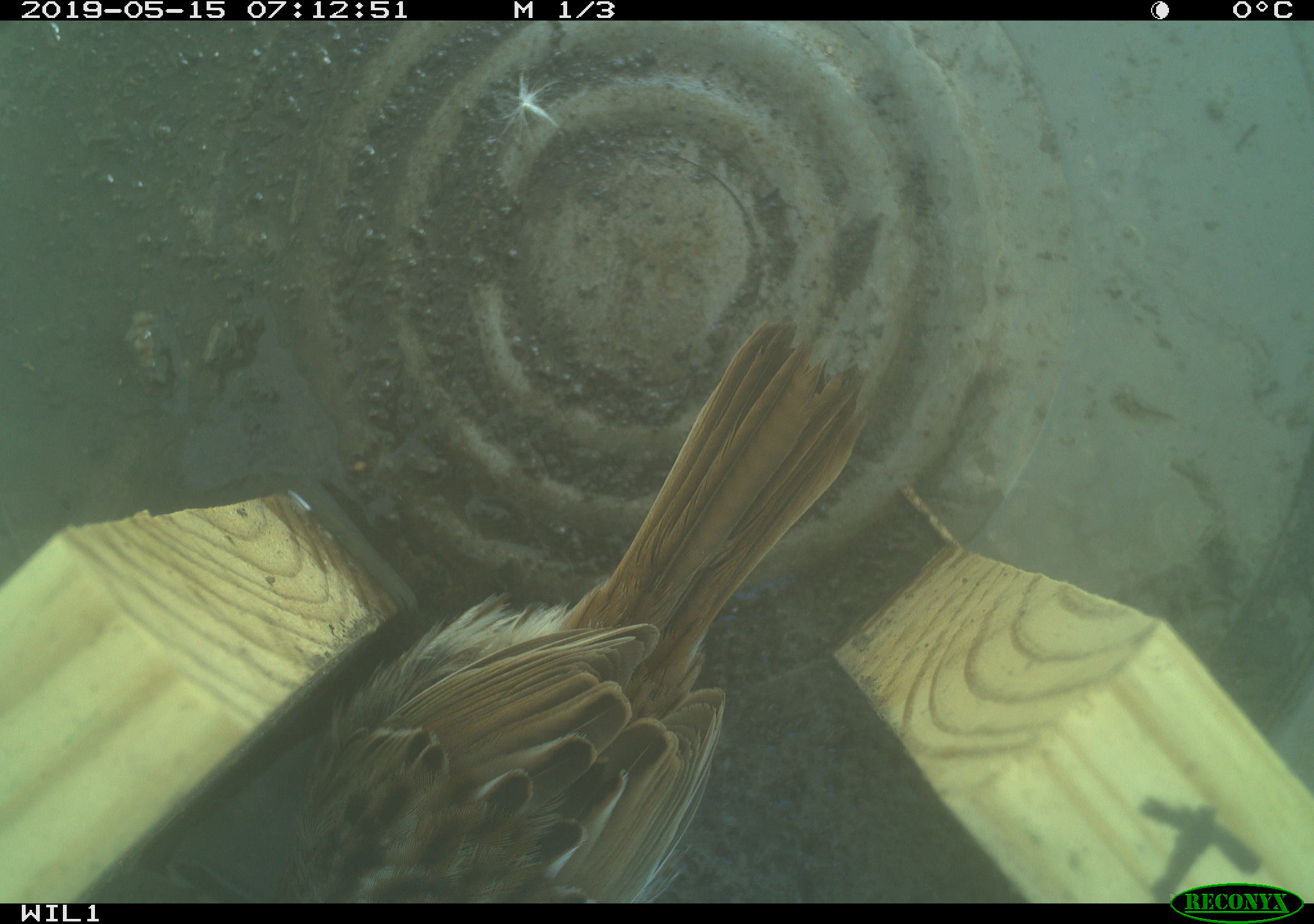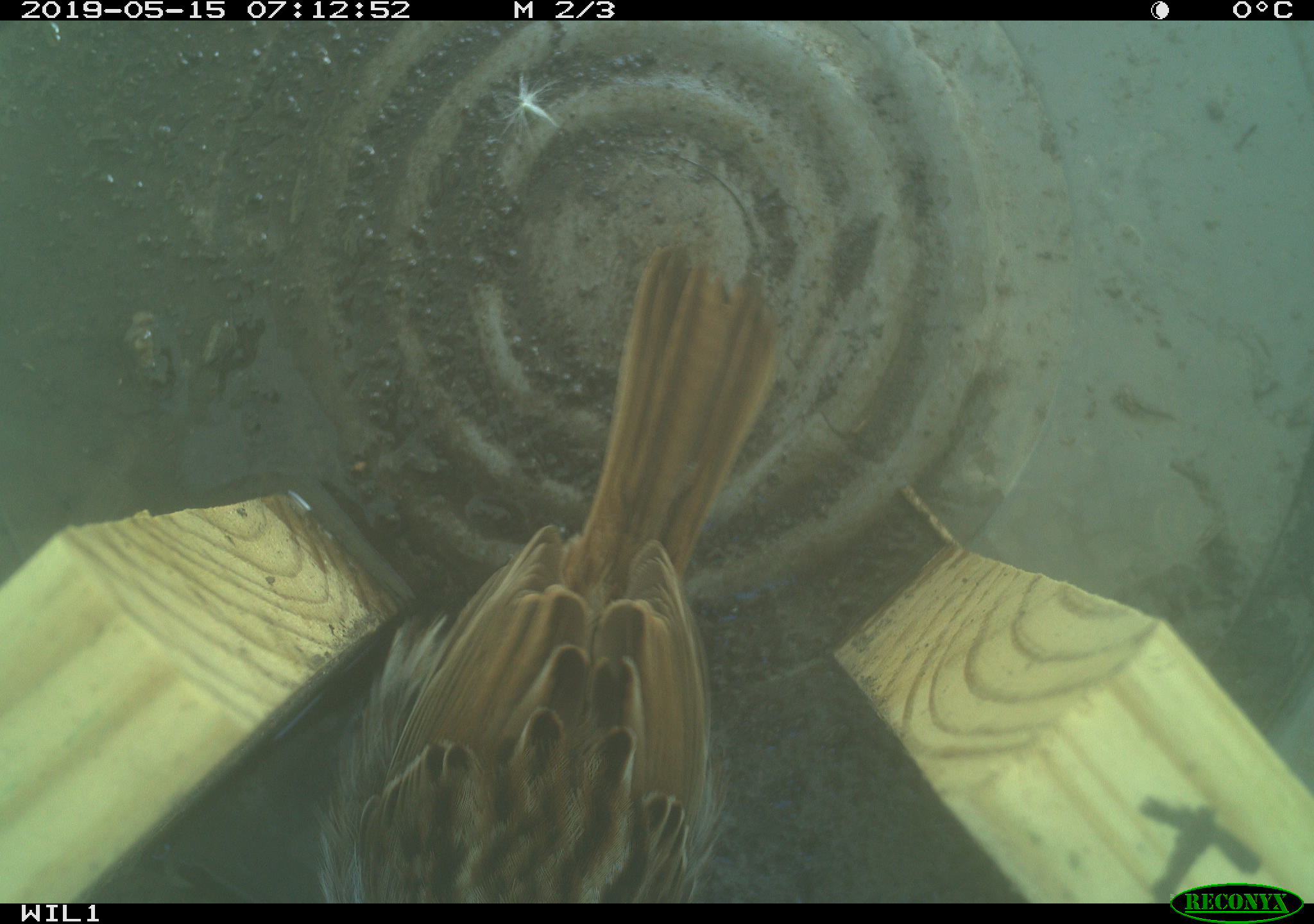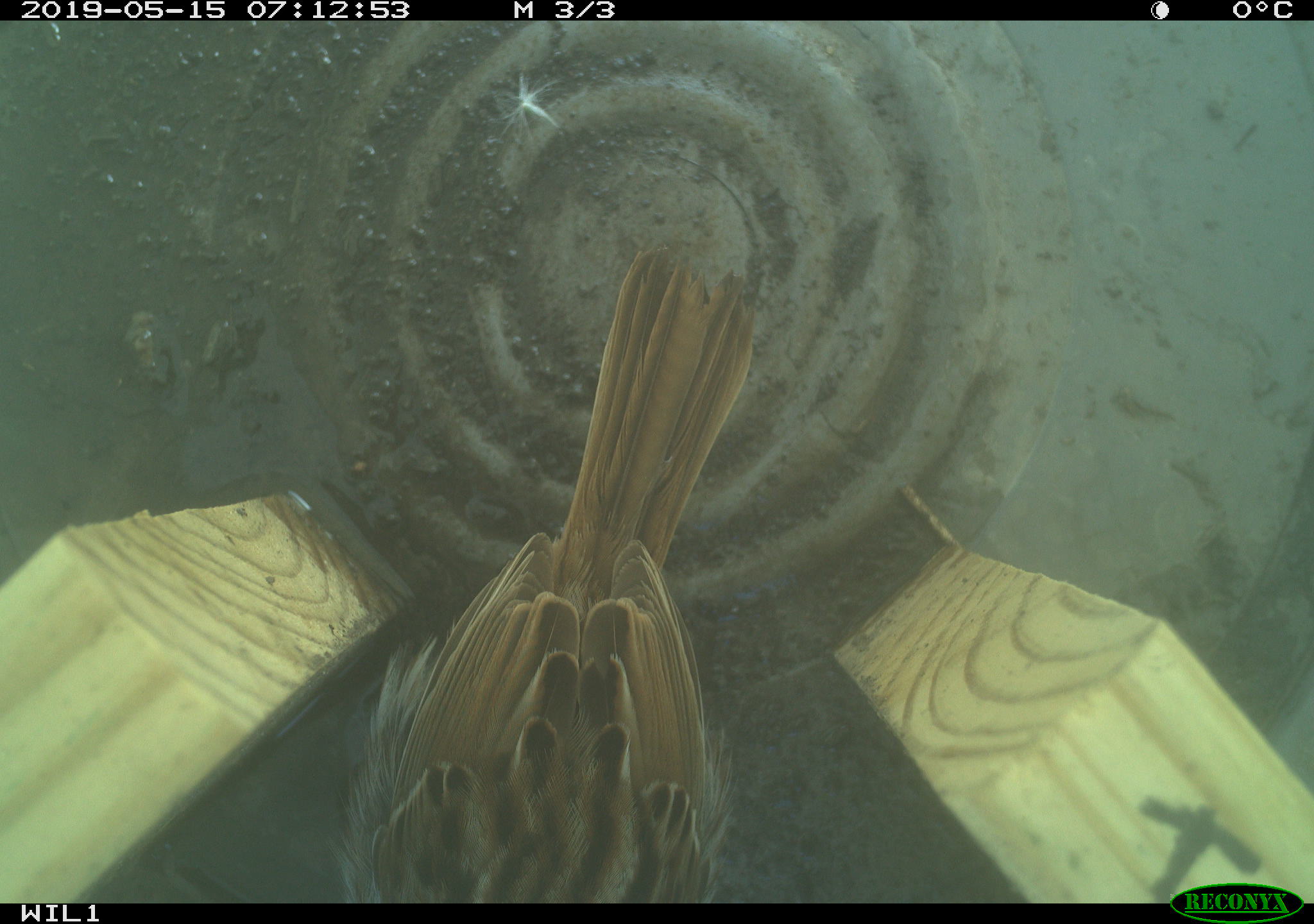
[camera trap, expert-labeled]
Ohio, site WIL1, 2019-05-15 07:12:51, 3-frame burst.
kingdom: Animalia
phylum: Chordata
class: Aves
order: Passeriformes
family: Passerellidae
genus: Melospiza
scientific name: Melospiza melodia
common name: song sparrow